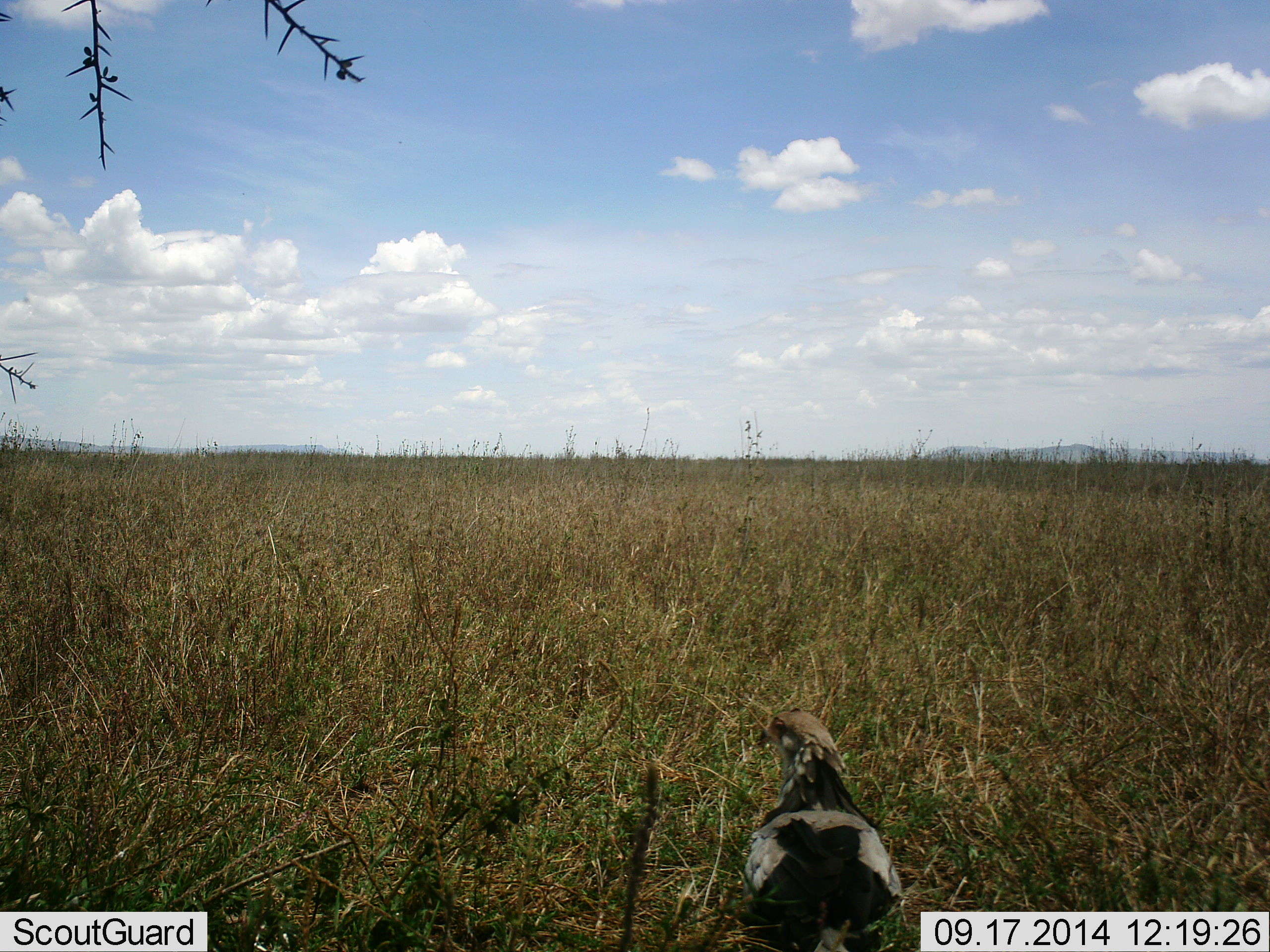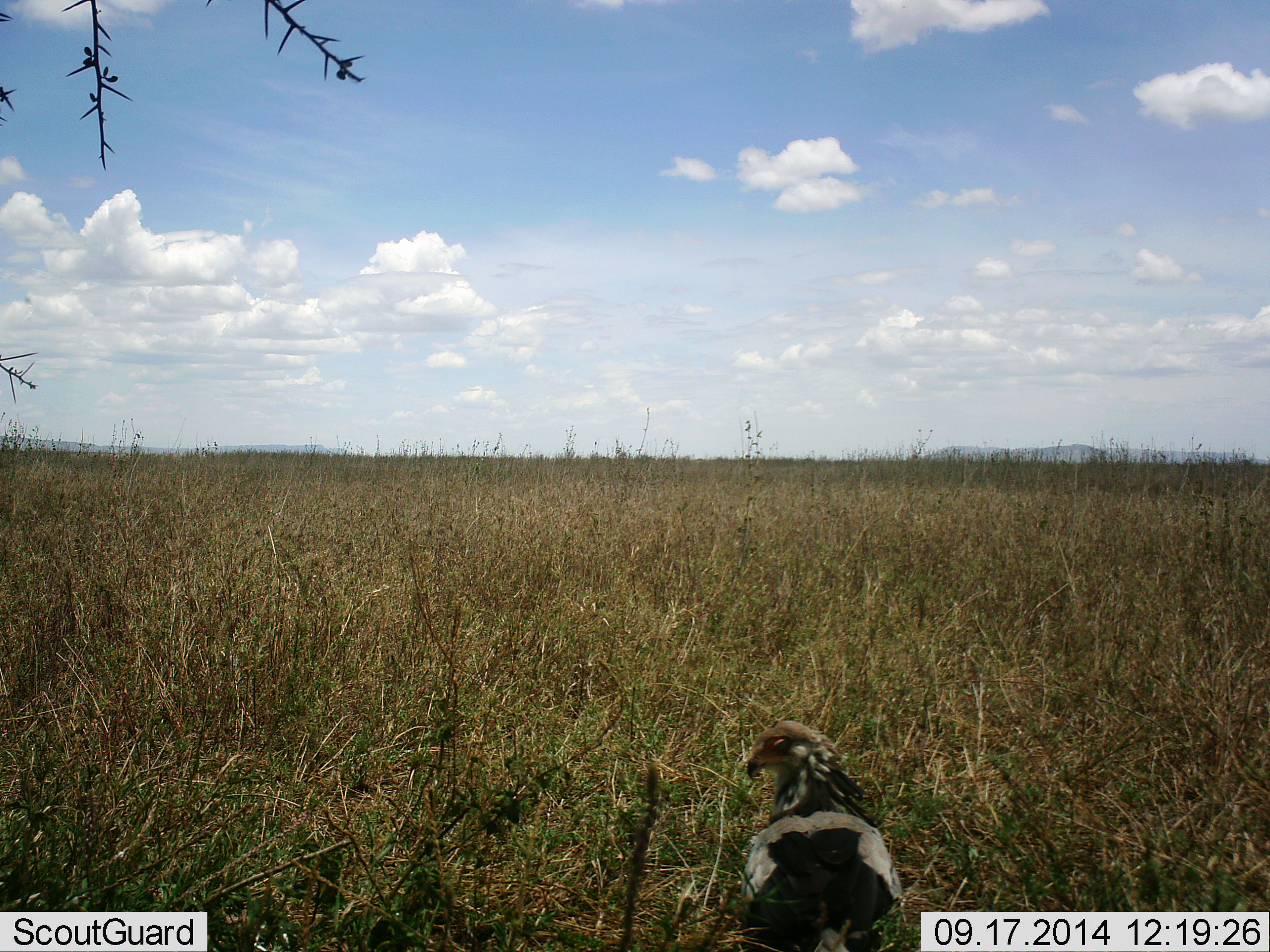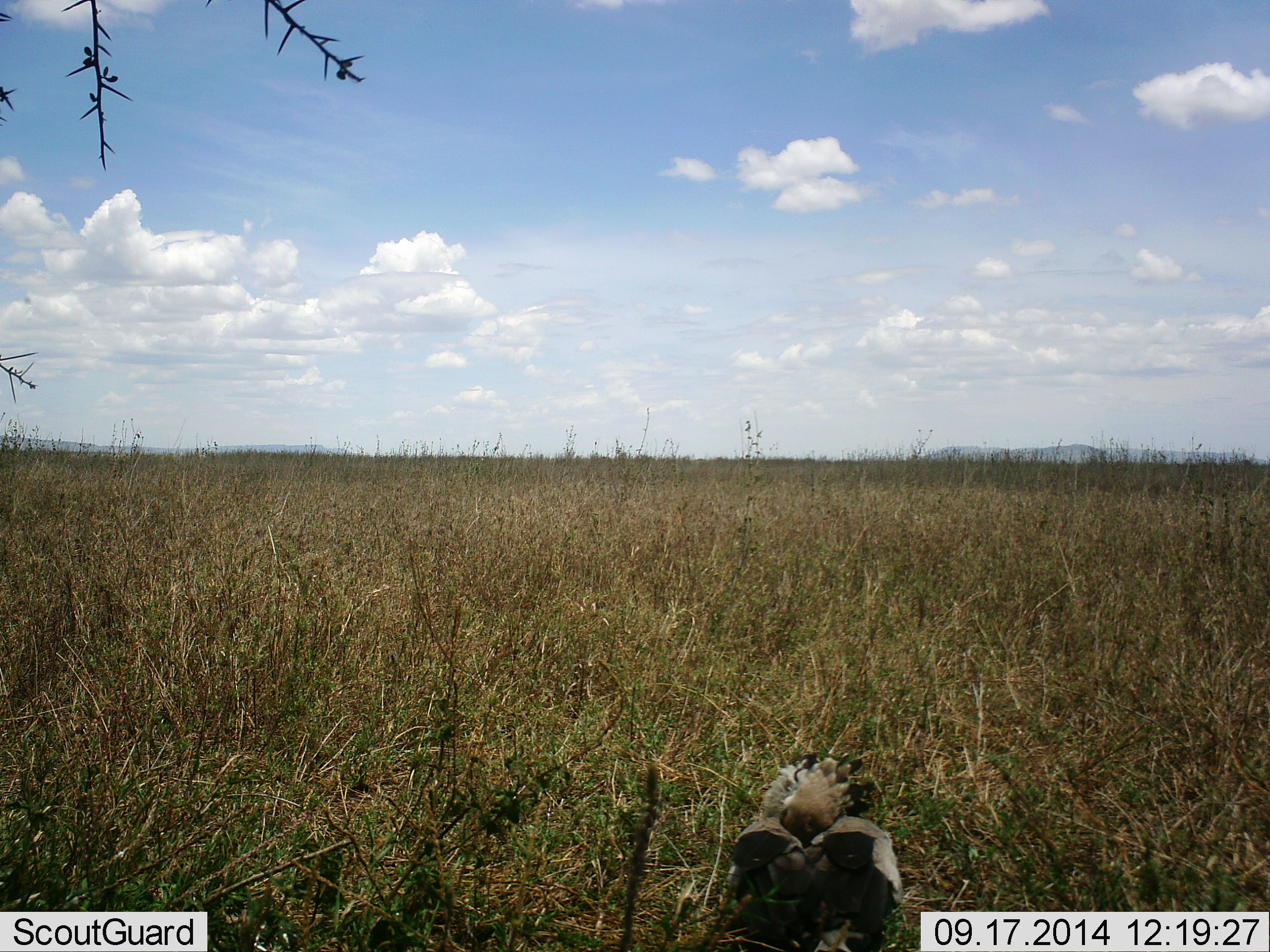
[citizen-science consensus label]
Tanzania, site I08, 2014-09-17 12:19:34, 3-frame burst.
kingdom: Animalia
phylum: Chordata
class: Aves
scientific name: Aves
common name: bird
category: otherbird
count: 1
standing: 60%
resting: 40%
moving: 0%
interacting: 0%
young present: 0%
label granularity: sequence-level